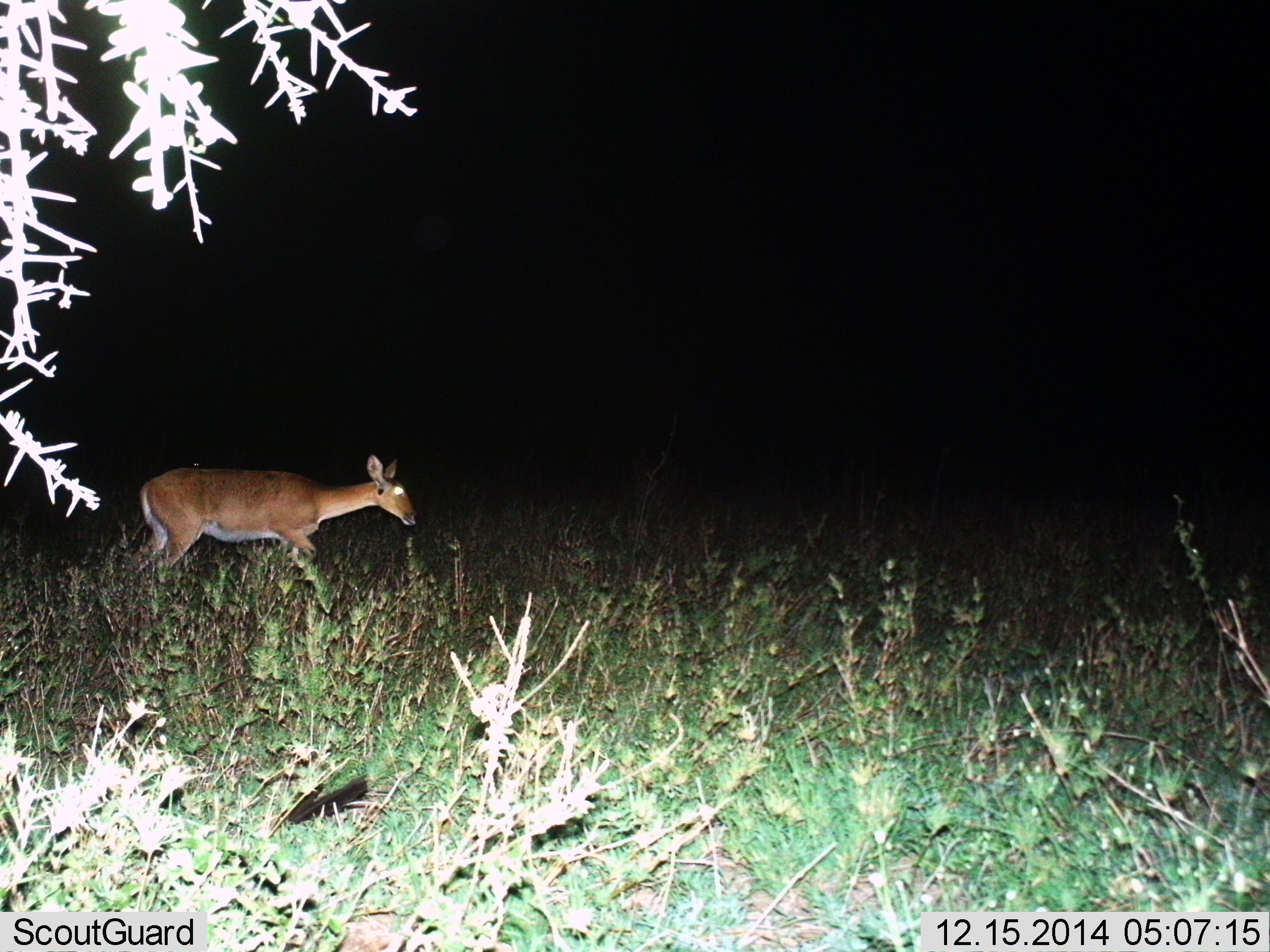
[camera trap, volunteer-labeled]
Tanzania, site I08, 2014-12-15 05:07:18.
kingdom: Animalia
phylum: Chordata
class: Mammalia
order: Artiodactyla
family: Bovidae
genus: Redunca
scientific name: Redunca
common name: reedbuck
Reedbuck (Redunca), count 1. Behavior (volunteer vote fractions): standing 30%, resting 0%, moving 70%, interacting 0%. Young present (vote fraction): 10%. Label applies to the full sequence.